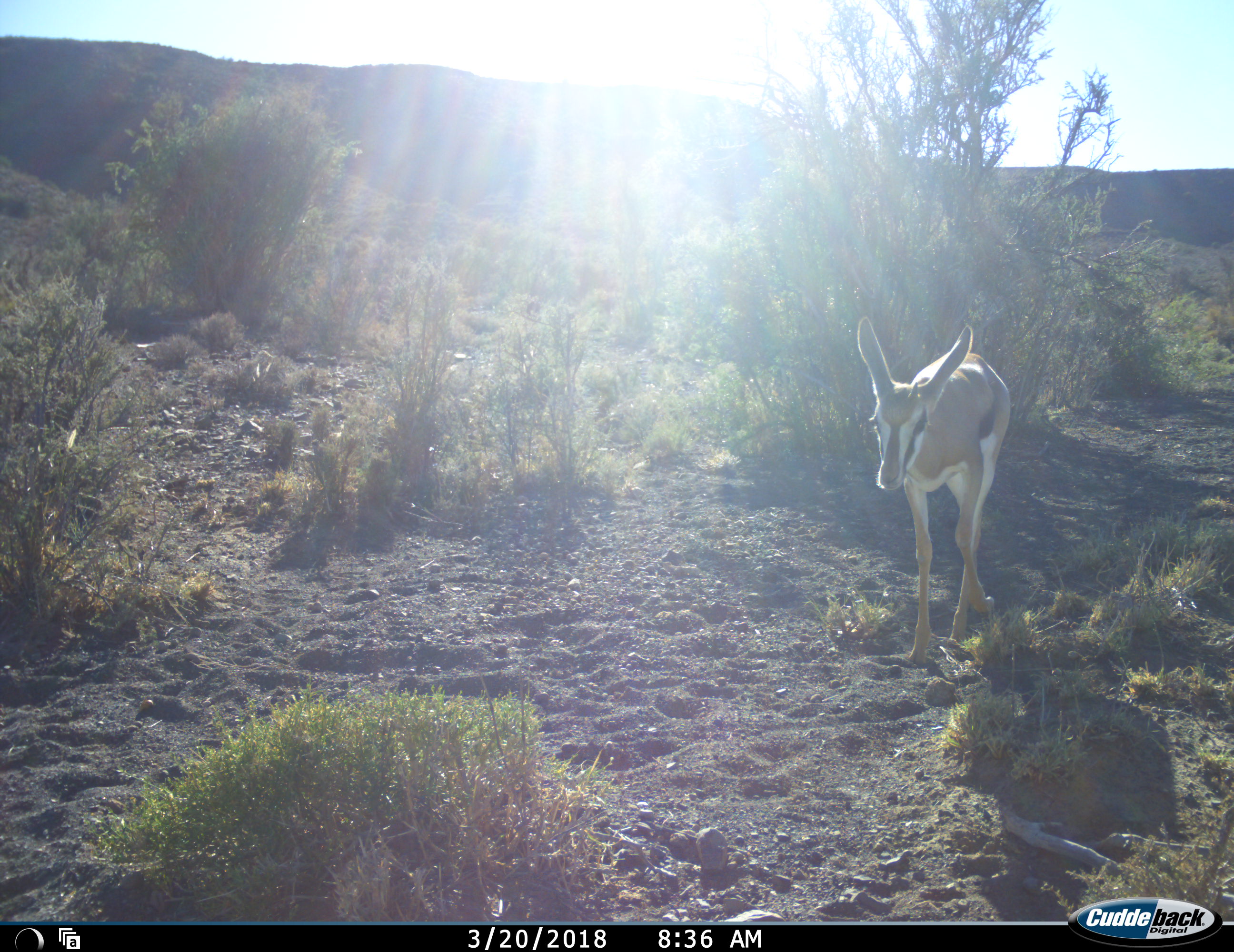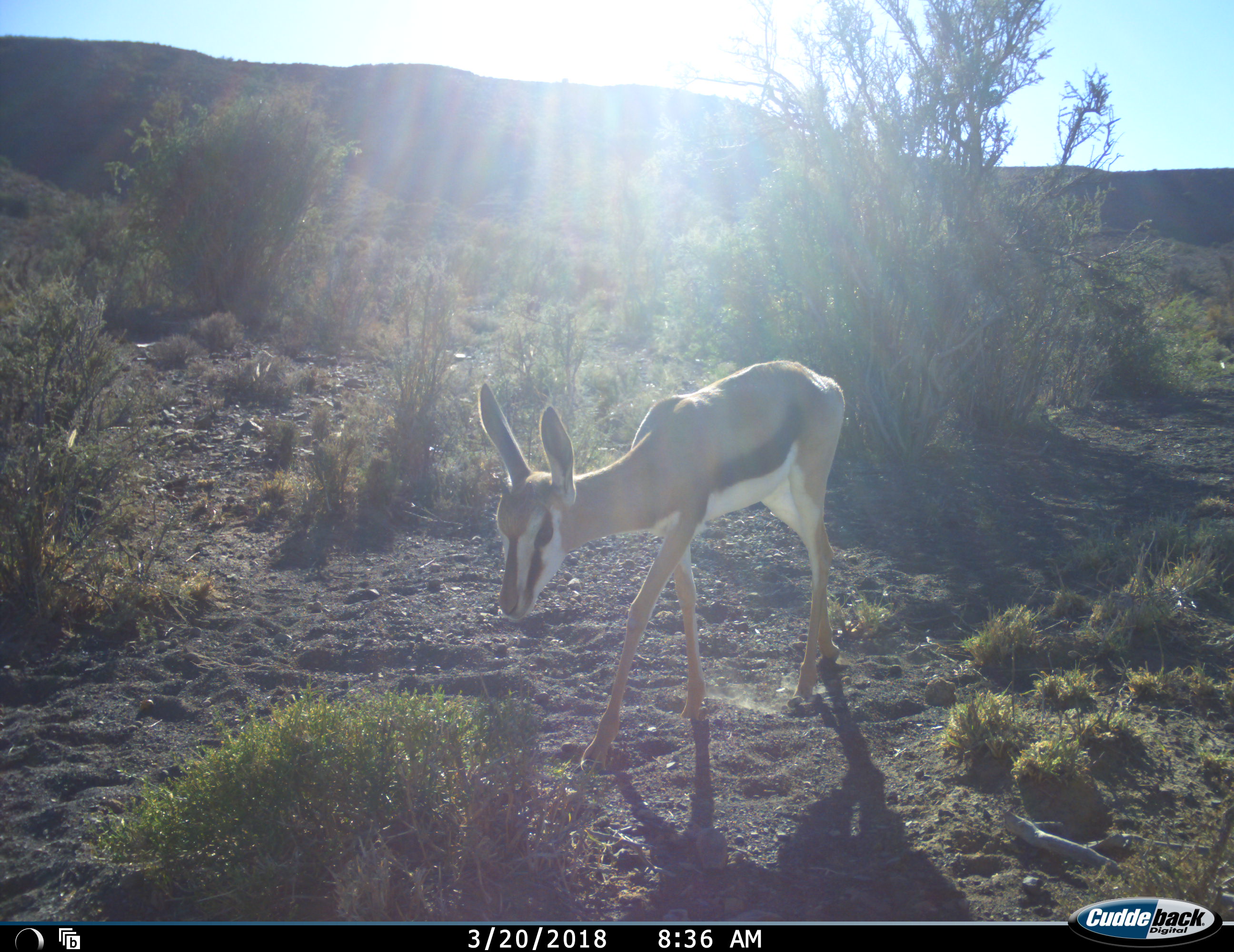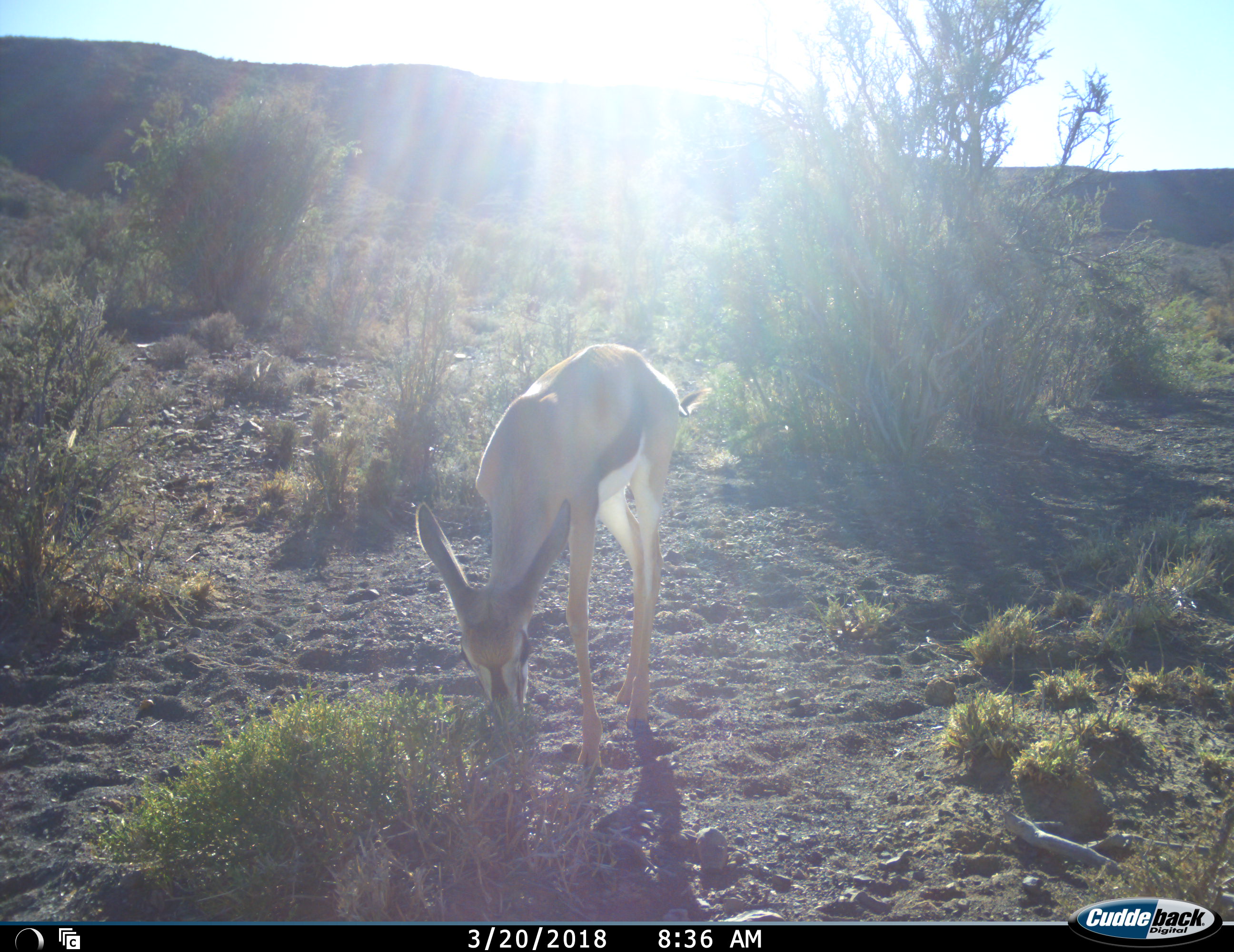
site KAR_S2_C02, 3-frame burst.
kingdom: Animalia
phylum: Chordata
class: Mammalia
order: Artiodactyla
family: Bovidae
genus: Antidorcas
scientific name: Antidorcas marsupialis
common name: springbok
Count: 1.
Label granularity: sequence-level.